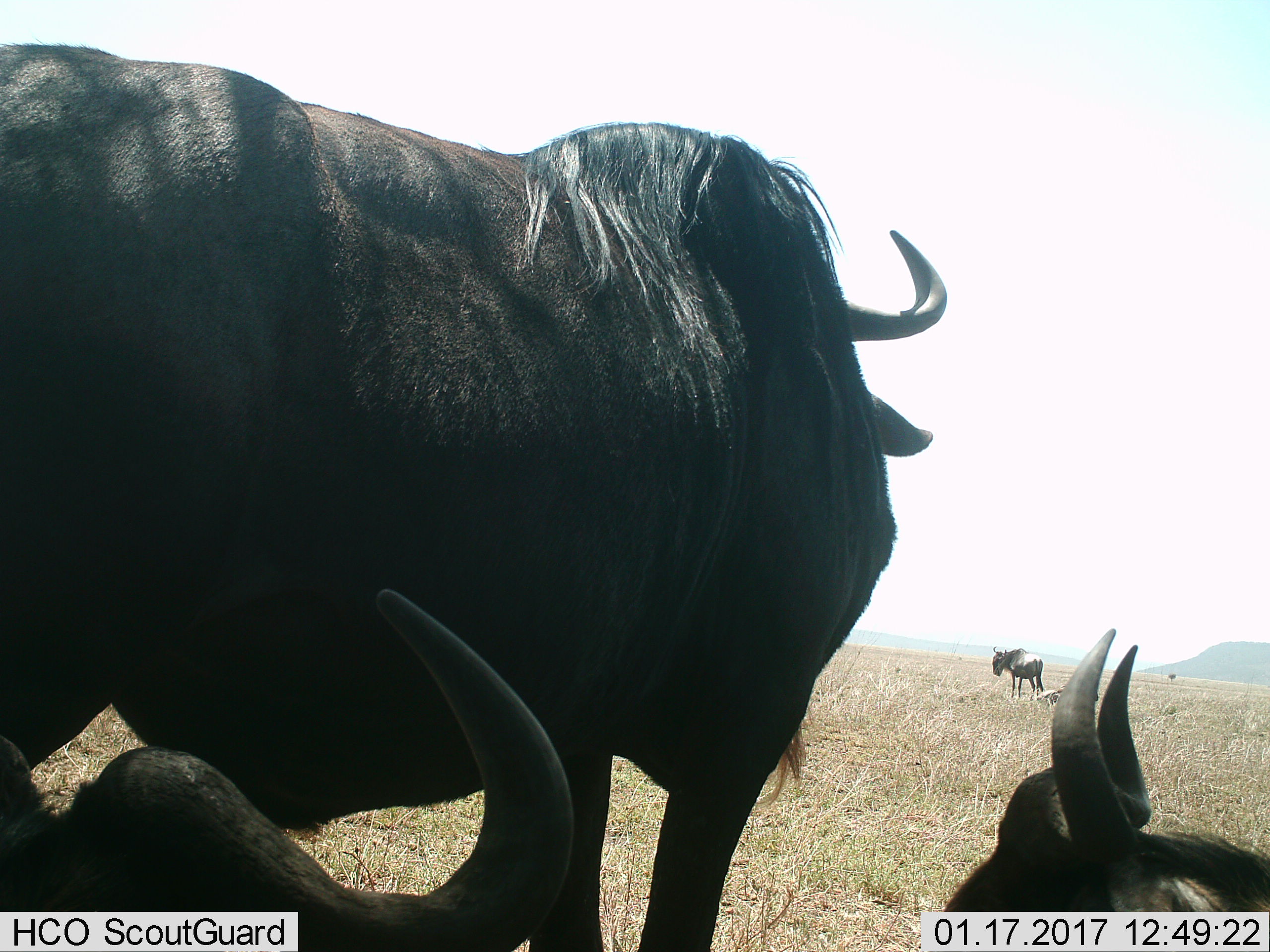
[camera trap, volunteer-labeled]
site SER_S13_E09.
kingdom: Animalia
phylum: Chordata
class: Mammalia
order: Artiodactyla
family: Bovidae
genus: Connochaetes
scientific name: Connochaetes taurinus taurinus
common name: blue wildebeest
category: wildebeestblue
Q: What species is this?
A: Wildebeestblue (blue wildebeest) (Connochaetes taurinus taurinus).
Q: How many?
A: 4.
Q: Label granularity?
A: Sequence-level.